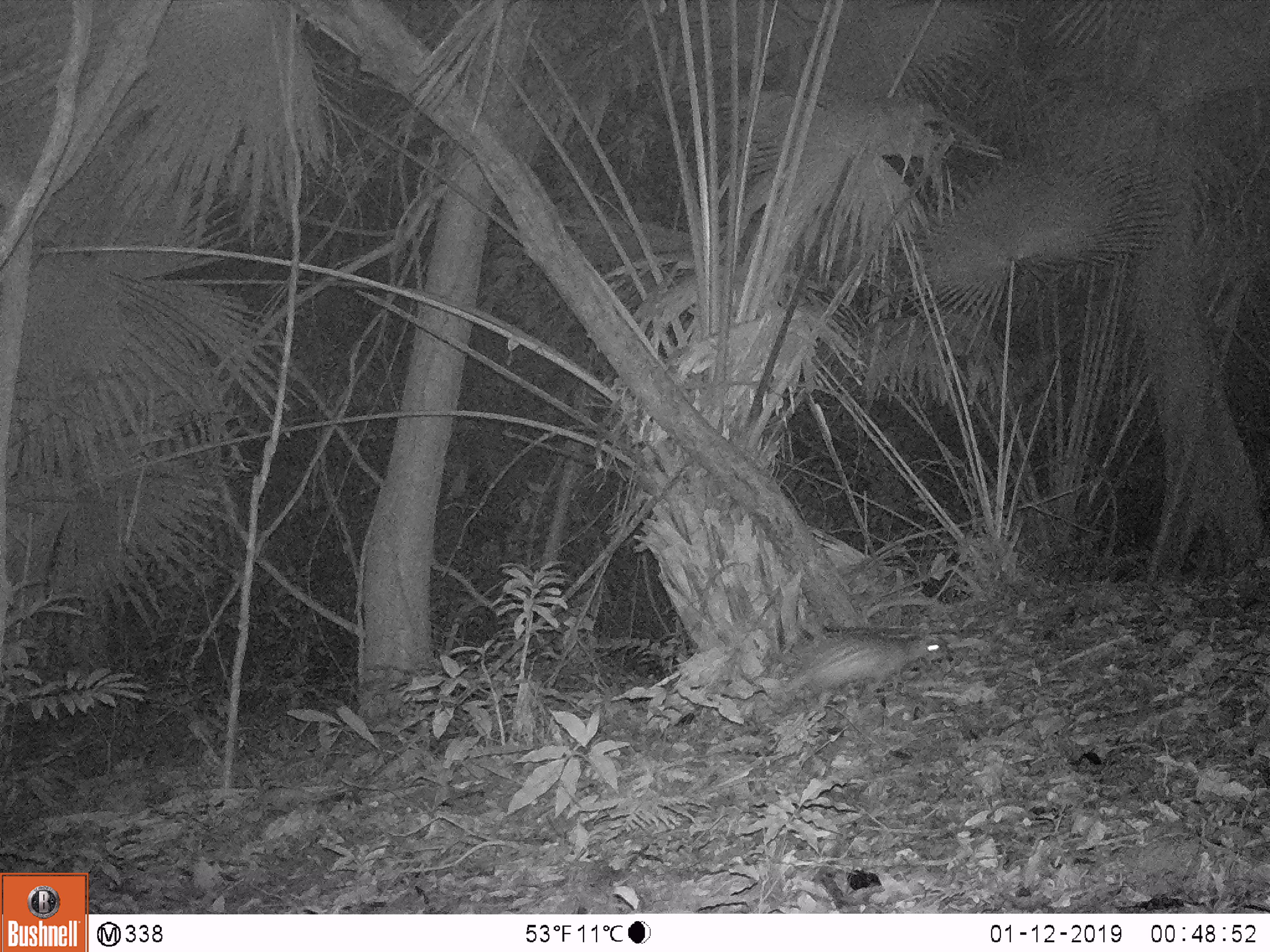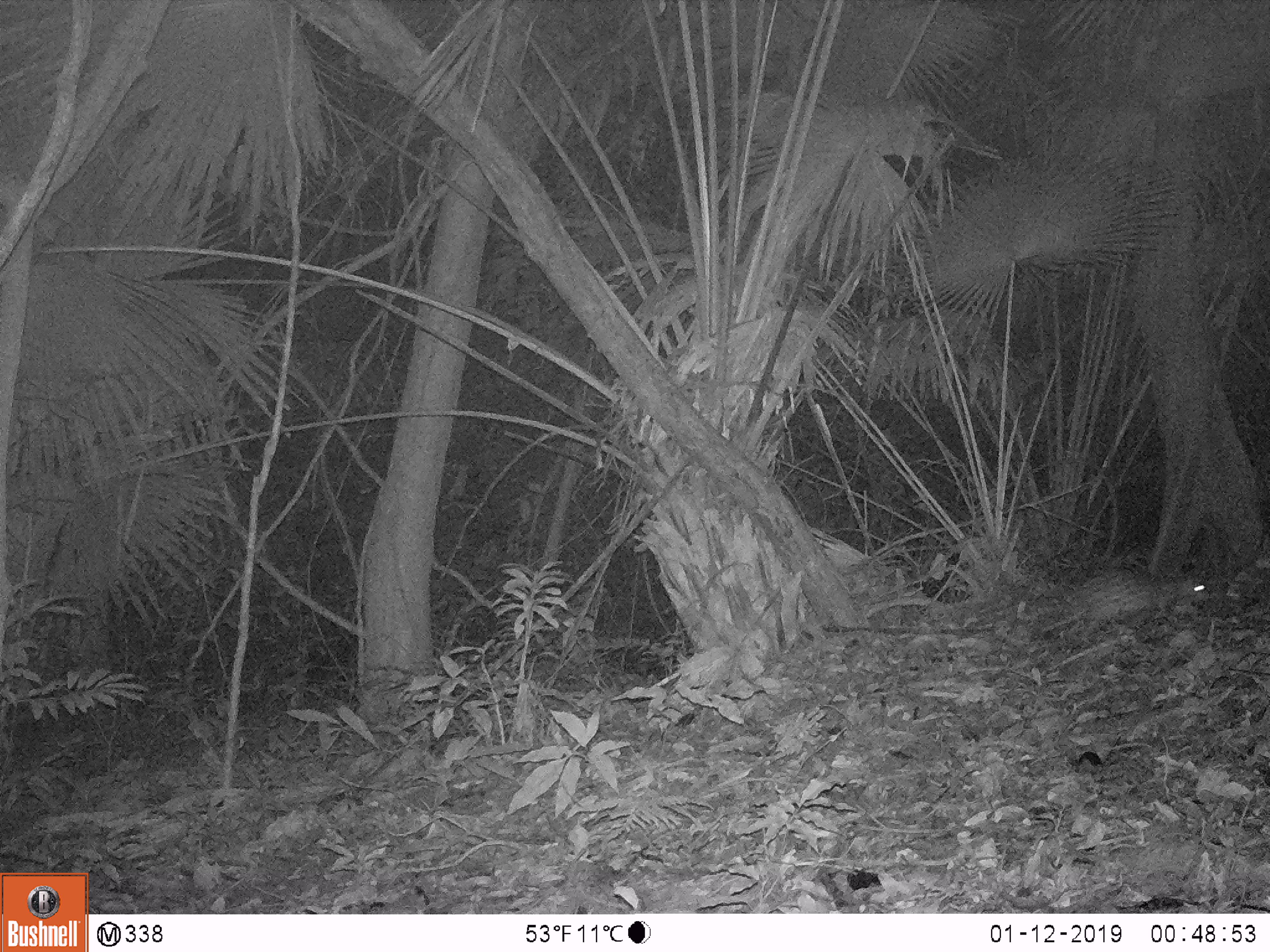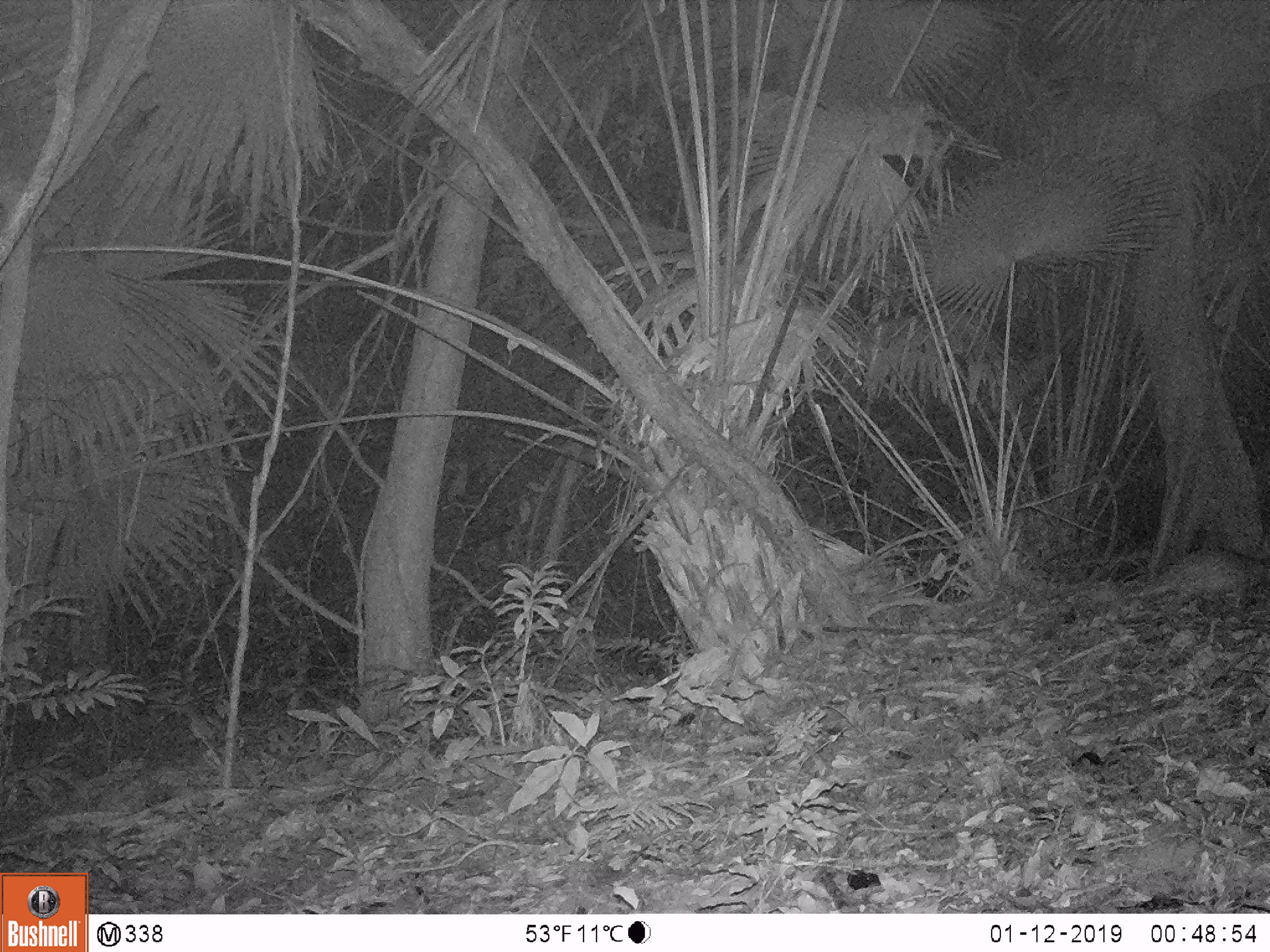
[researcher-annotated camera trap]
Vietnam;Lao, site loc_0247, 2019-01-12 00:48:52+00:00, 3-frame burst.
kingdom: Animalia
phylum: Chordata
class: Mammalia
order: Rodentia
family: Hystricidae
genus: Atherurus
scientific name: Atherurus macrourus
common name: asiatic brush-tailed porcupine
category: asiatic brush tailed porcupine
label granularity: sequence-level